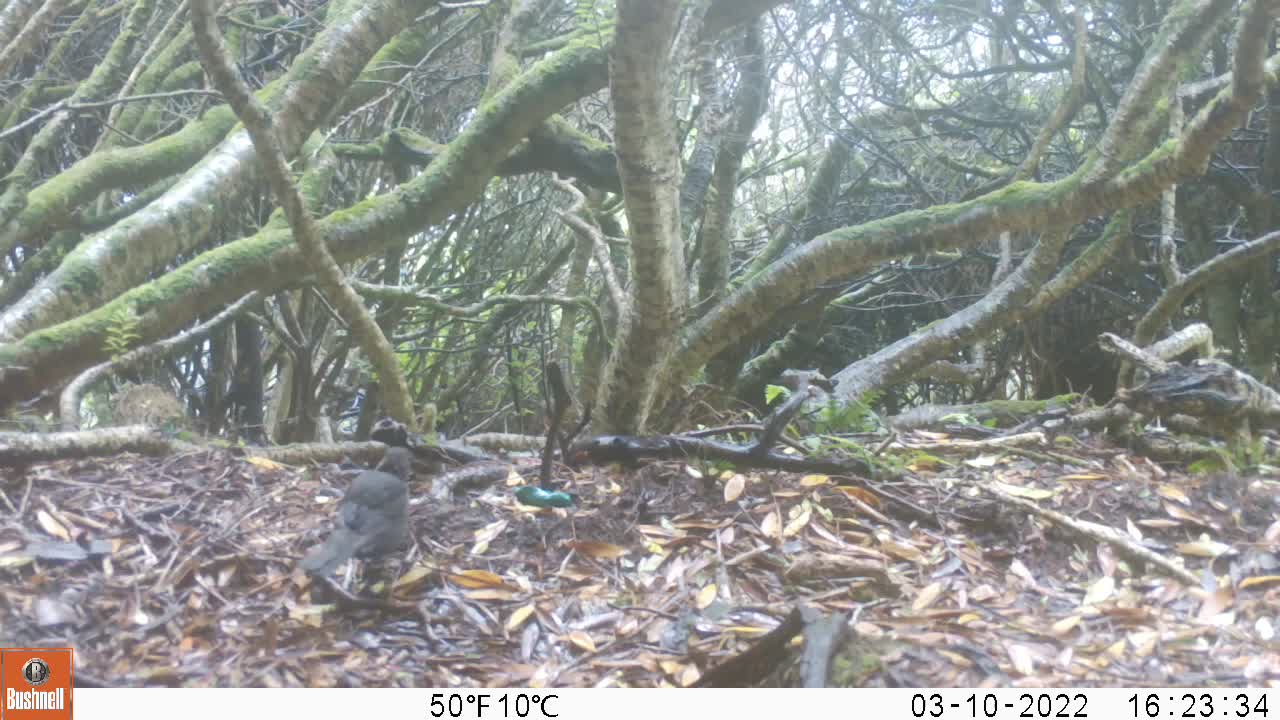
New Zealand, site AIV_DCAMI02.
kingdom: Animalia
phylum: Chordata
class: Aves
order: Passeriformes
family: Turdidae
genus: Turdus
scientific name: Turdus merula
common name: eurasian blackbird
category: blackbird